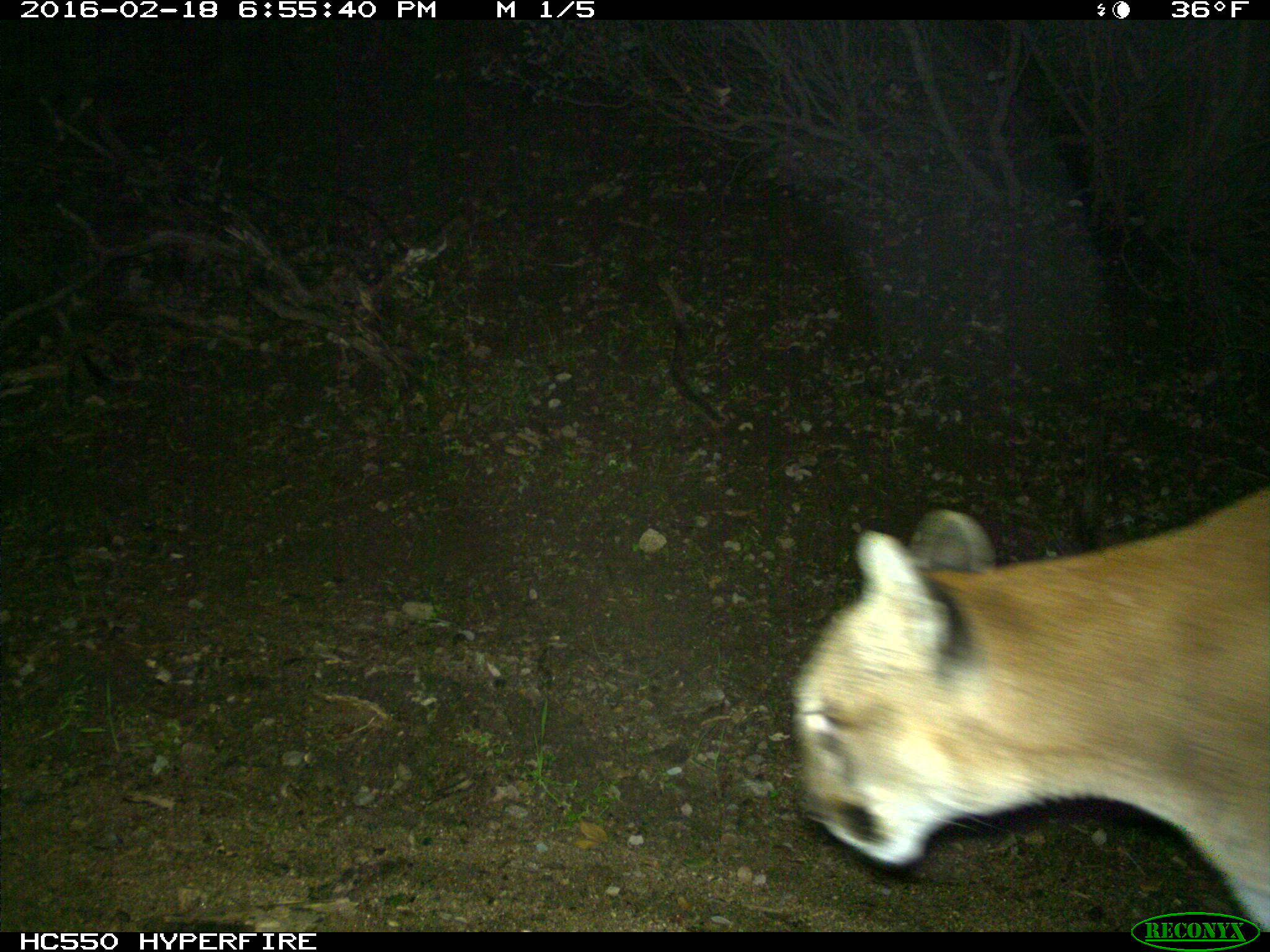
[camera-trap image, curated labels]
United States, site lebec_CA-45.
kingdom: Animalia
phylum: Chordata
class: Mammalia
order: Carnivora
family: Felidae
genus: Puma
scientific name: Puma concolor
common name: mountain lion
Puma concolor (mountain lion).